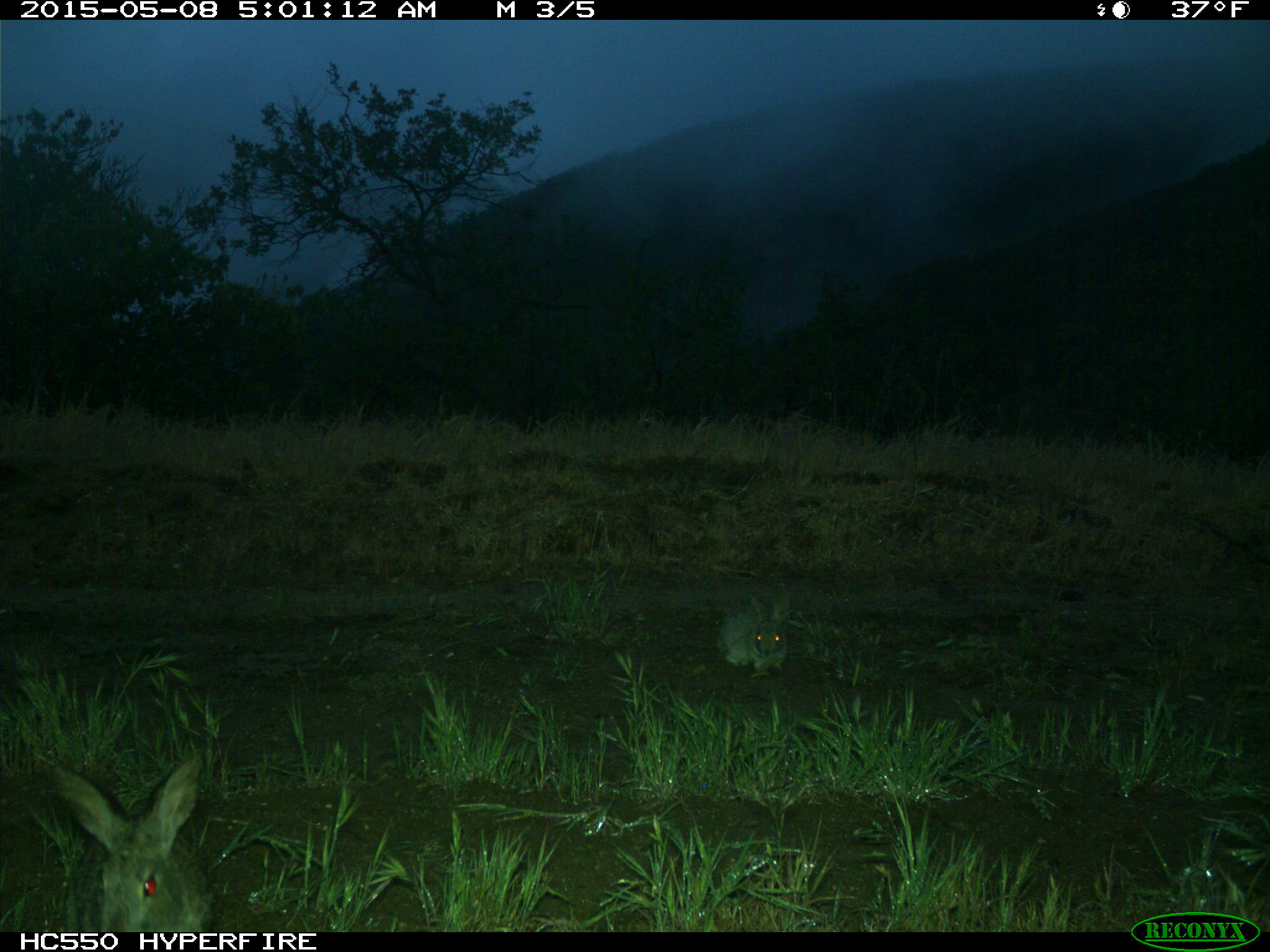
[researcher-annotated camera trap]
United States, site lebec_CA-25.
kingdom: Animalia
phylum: Chordata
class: Mammalia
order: Lagomorpha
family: Leporidae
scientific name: Leporidae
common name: rabbits and hares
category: unidentified rabbit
Unidentified rabbit (rabbits and hares) (Leporidae).